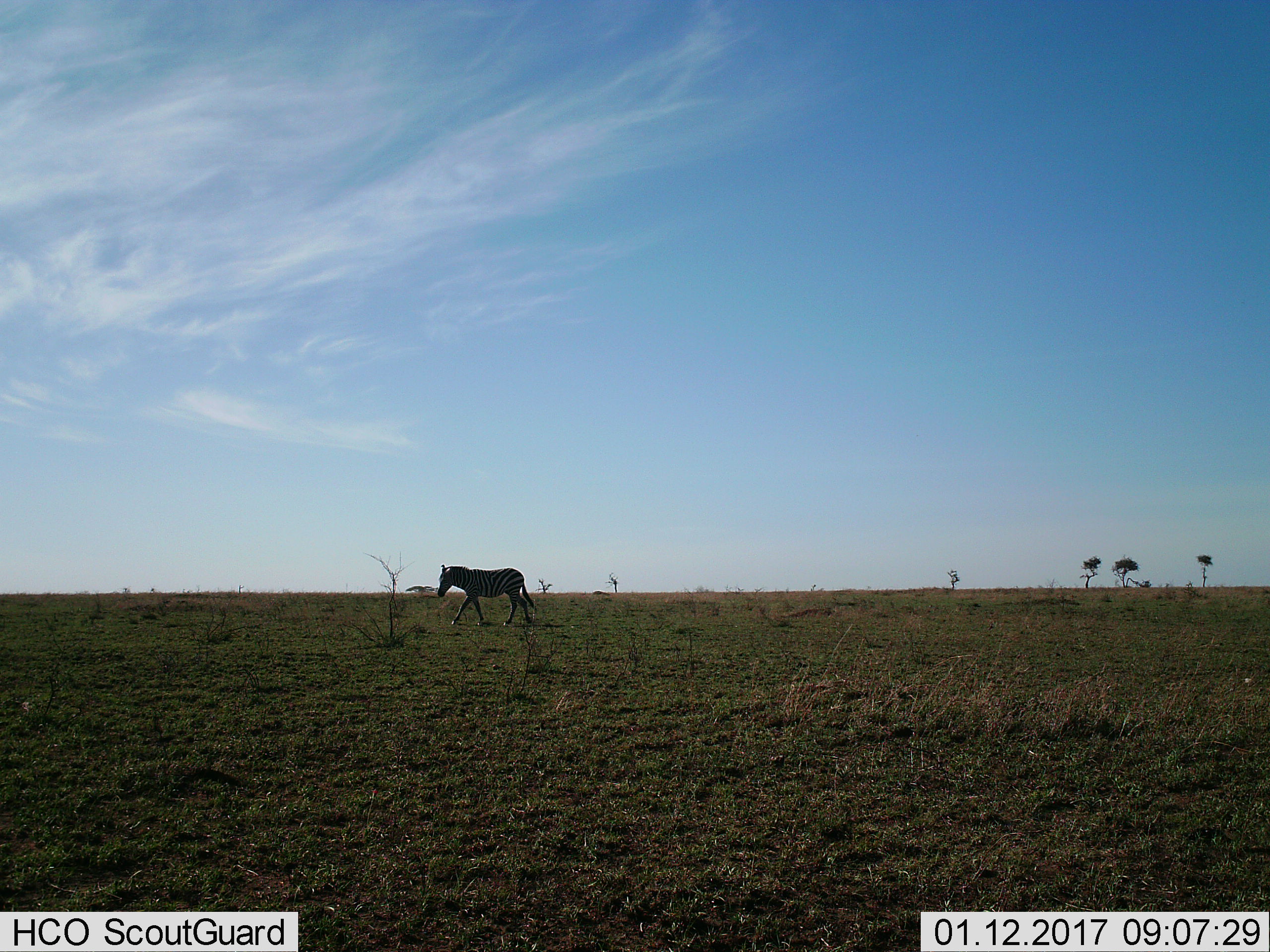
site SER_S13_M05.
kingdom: Animalia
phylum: Chordata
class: Mammalia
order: Perissodactyla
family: Equidae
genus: Equus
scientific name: Equus quagga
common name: plains zebra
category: zebraplains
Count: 1.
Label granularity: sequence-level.